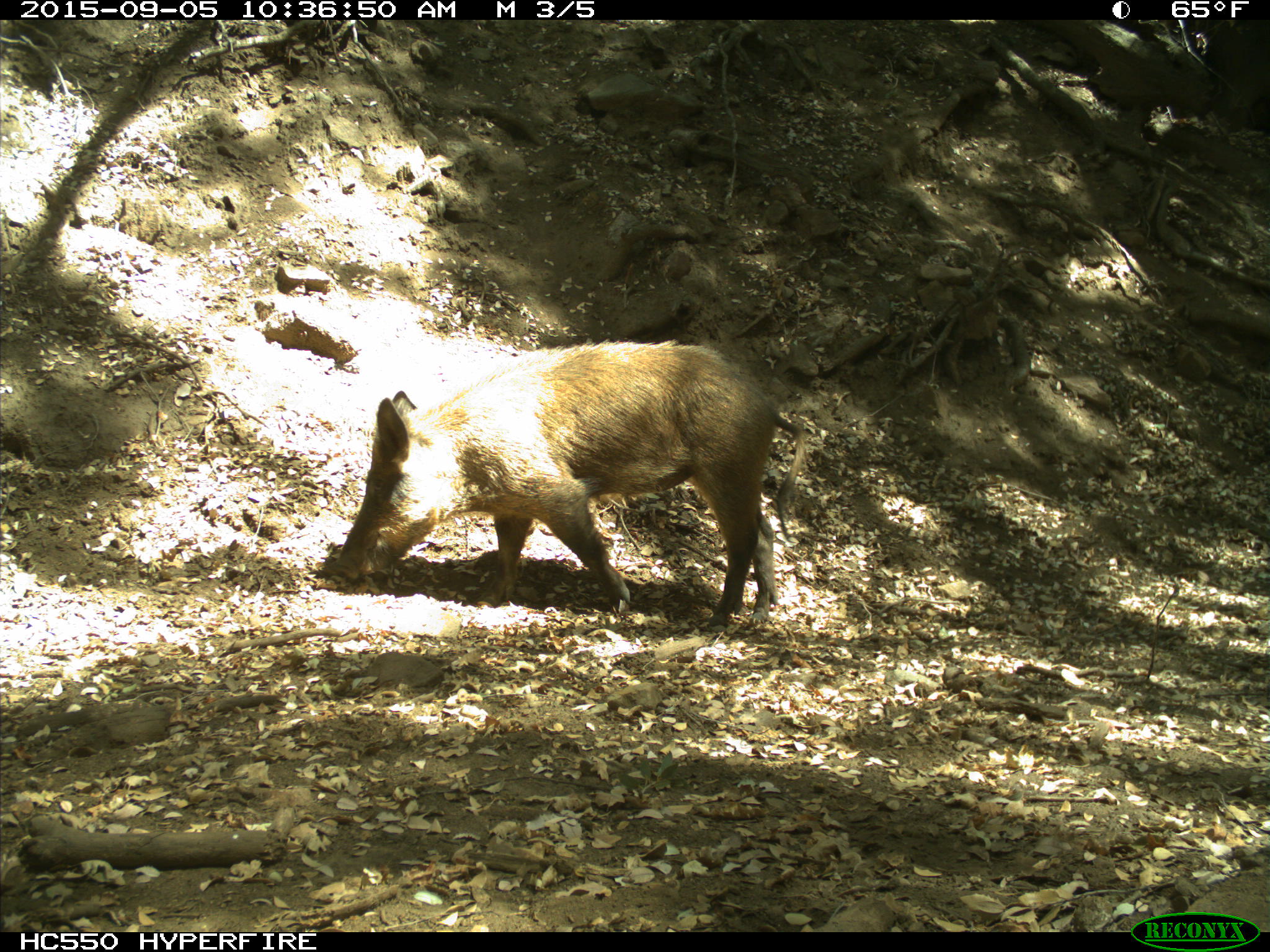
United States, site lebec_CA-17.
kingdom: Animalia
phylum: Chordata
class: Mammalia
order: Artiodactyla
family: Suidae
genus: Sus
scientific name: Sus scrofa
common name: wild boar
Sus scrofa (wild boar).